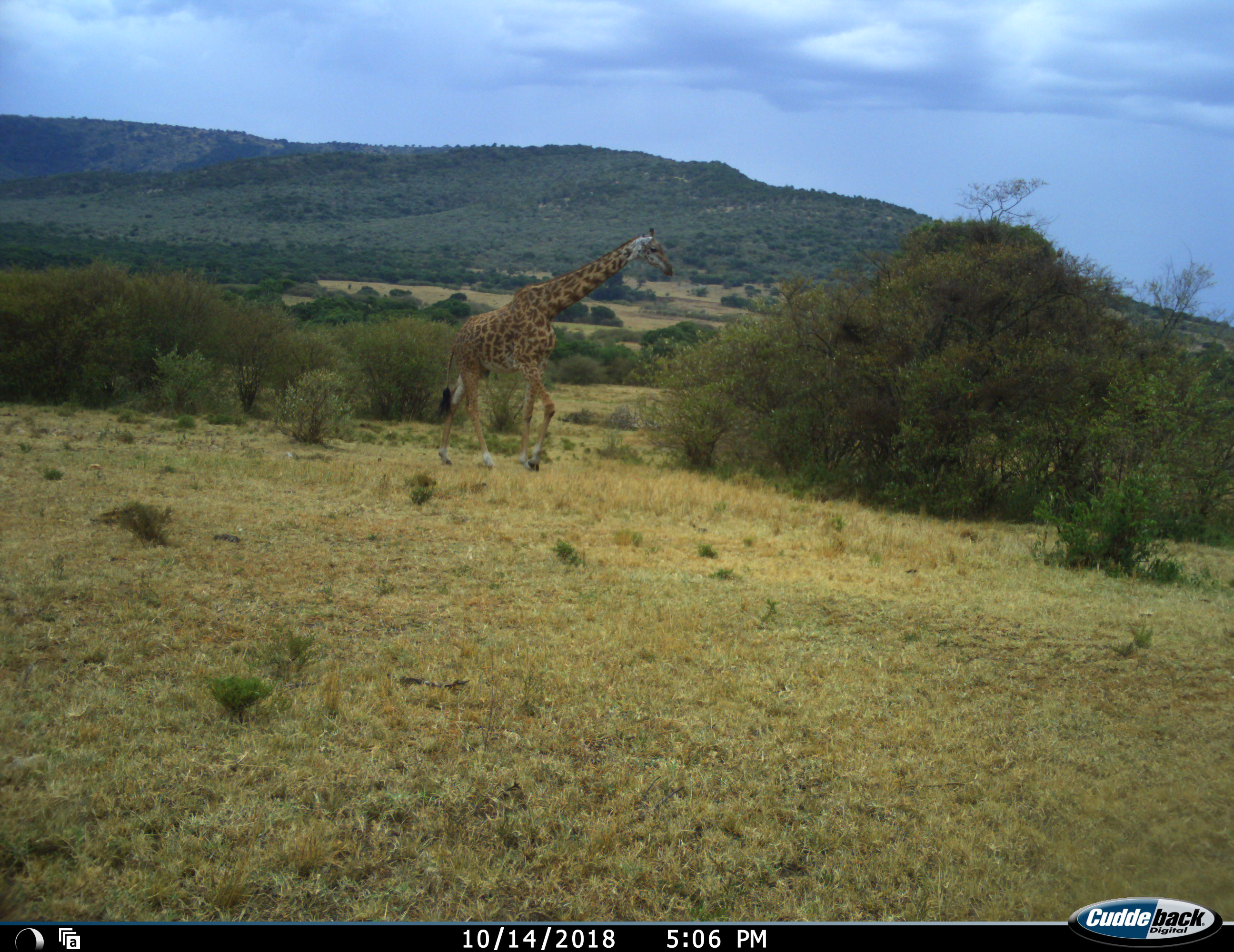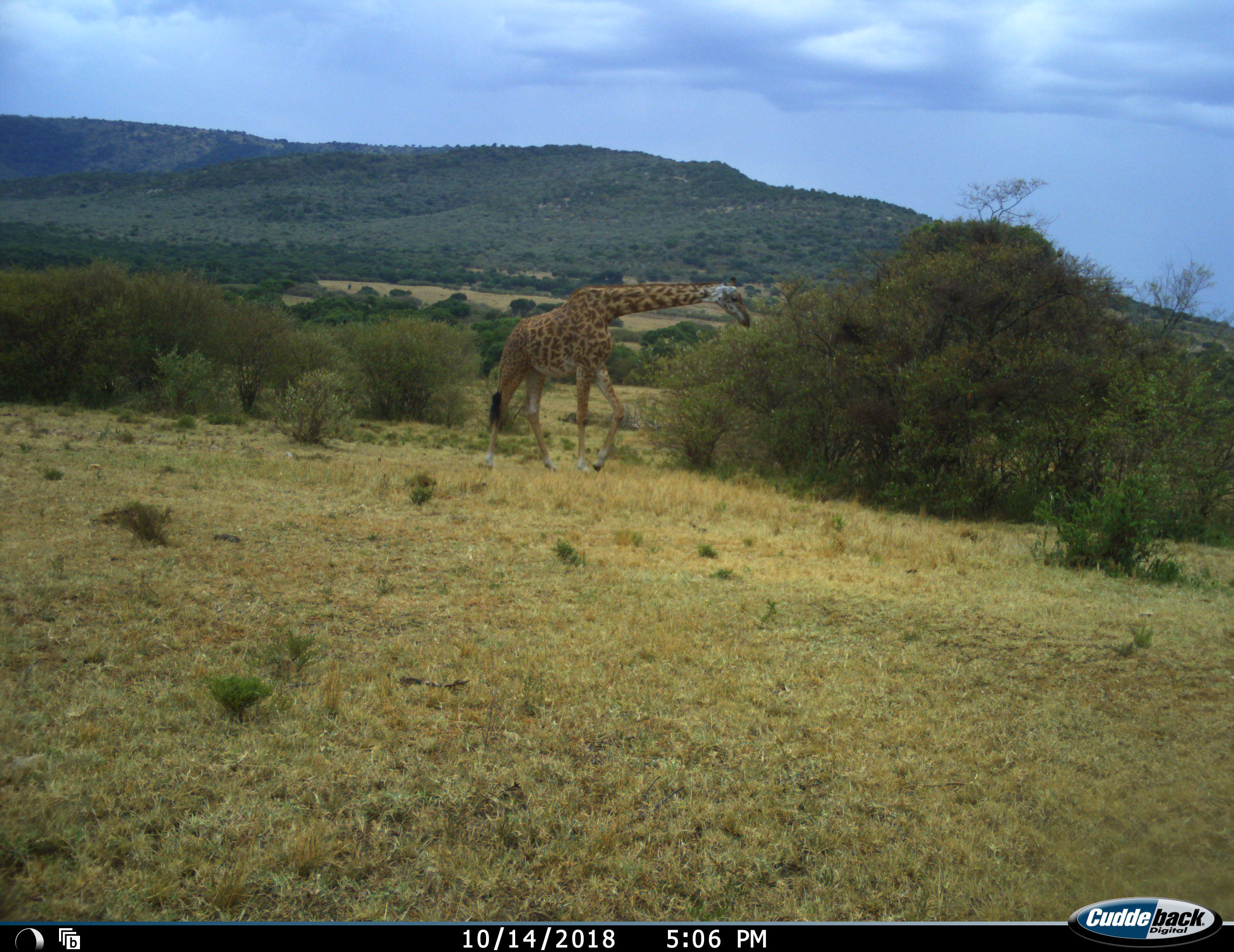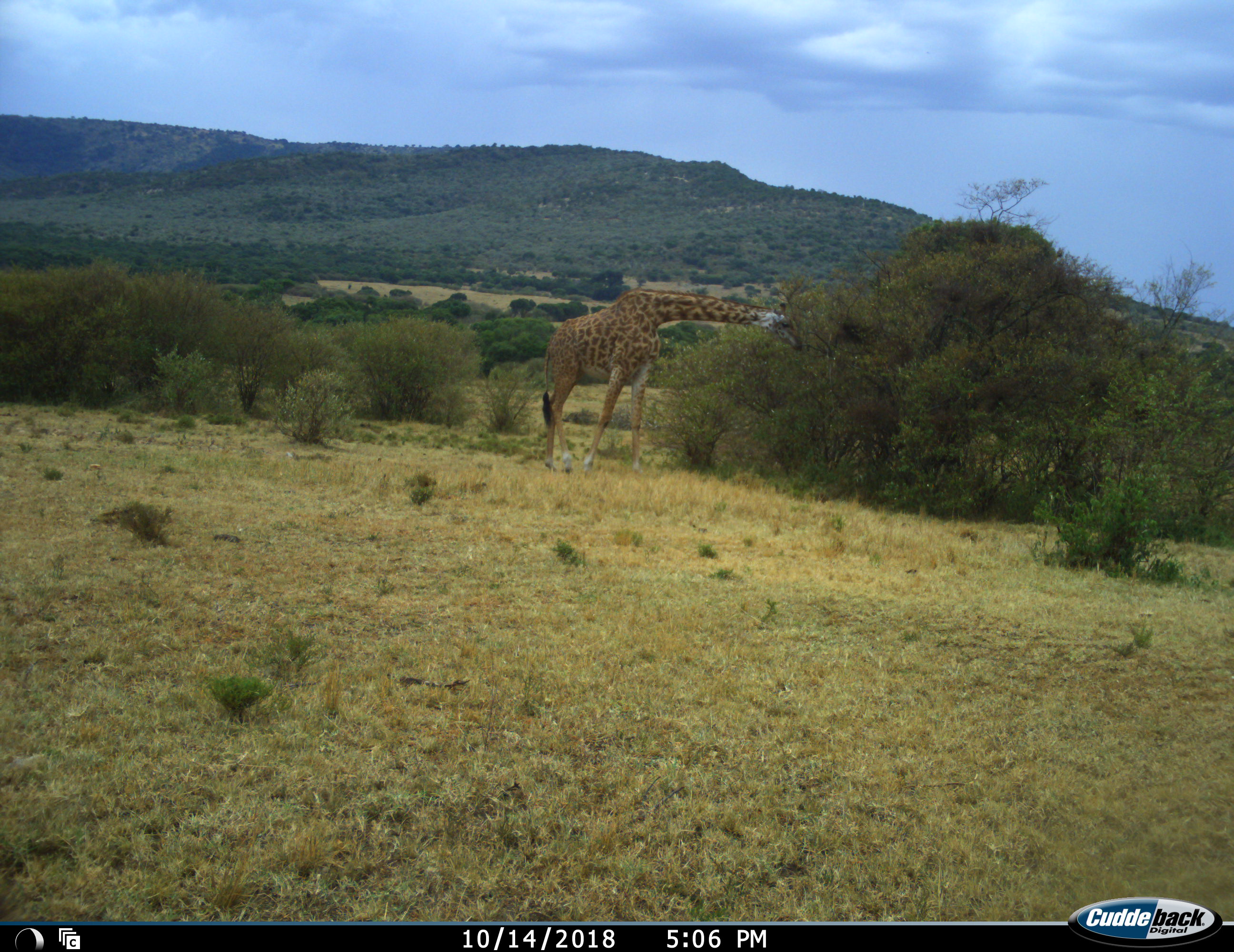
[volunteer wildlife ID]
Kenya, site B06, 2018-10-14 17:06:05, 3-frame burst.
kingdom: Animalia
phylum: Chordata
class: Mammalia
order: Artiodactyla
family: Giraffidae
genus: Giraffa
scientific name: Giraffa camelopardalis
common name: giraffe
Giraffe (Giraffa camelopardalis), count 1. Behavior (volunteer vote fractions): standing 20%, resting 0%, moving 80%, interacting 0%. Young present (vote fraction): 0%. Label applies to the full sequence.